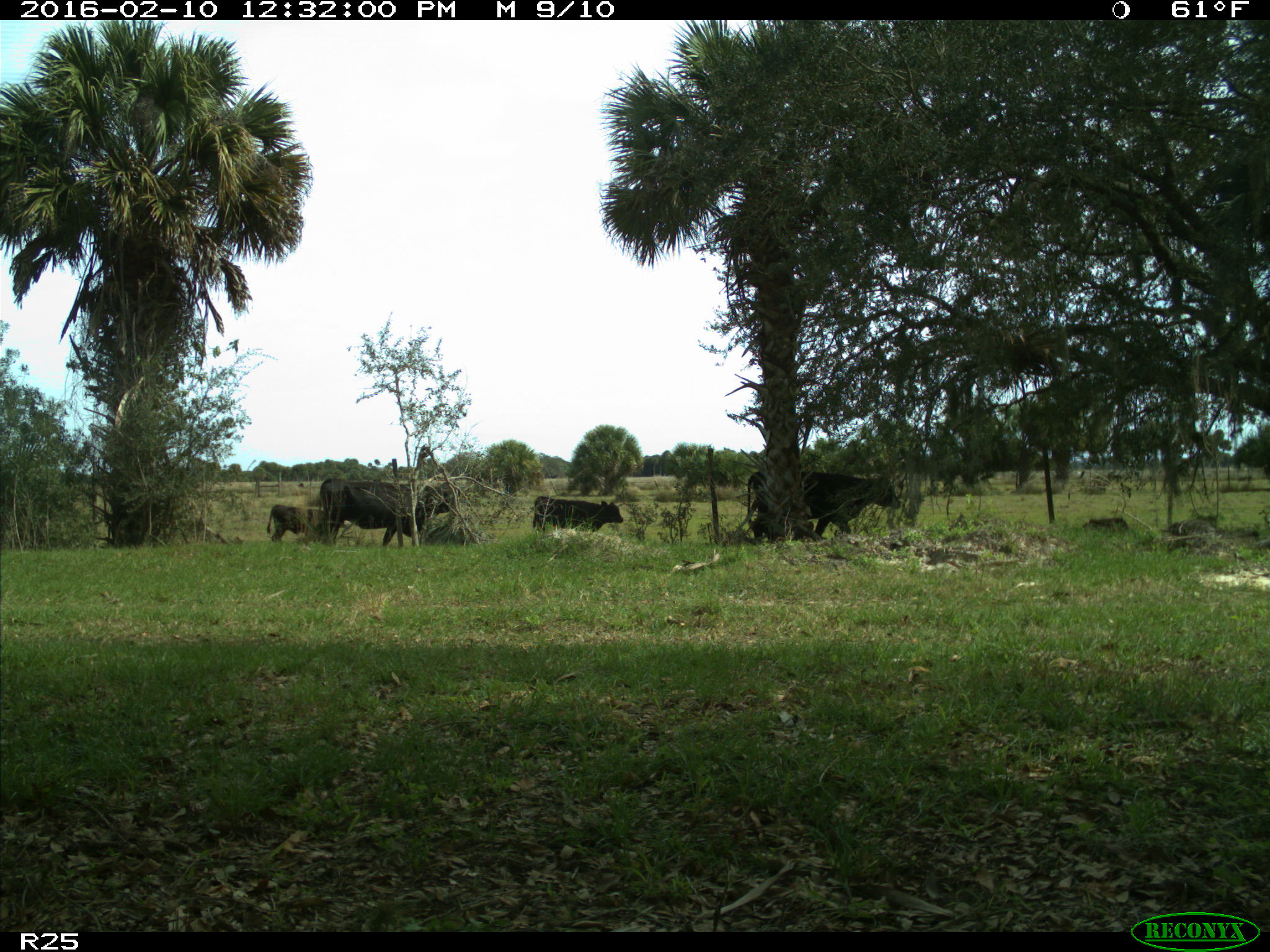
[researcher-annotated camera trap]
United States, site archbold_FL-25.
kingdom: Animalia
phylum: Chordata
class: Mammalia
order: Artiodactyla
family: Bovidae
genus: Bos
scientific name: Bos taurus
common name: domestic cow